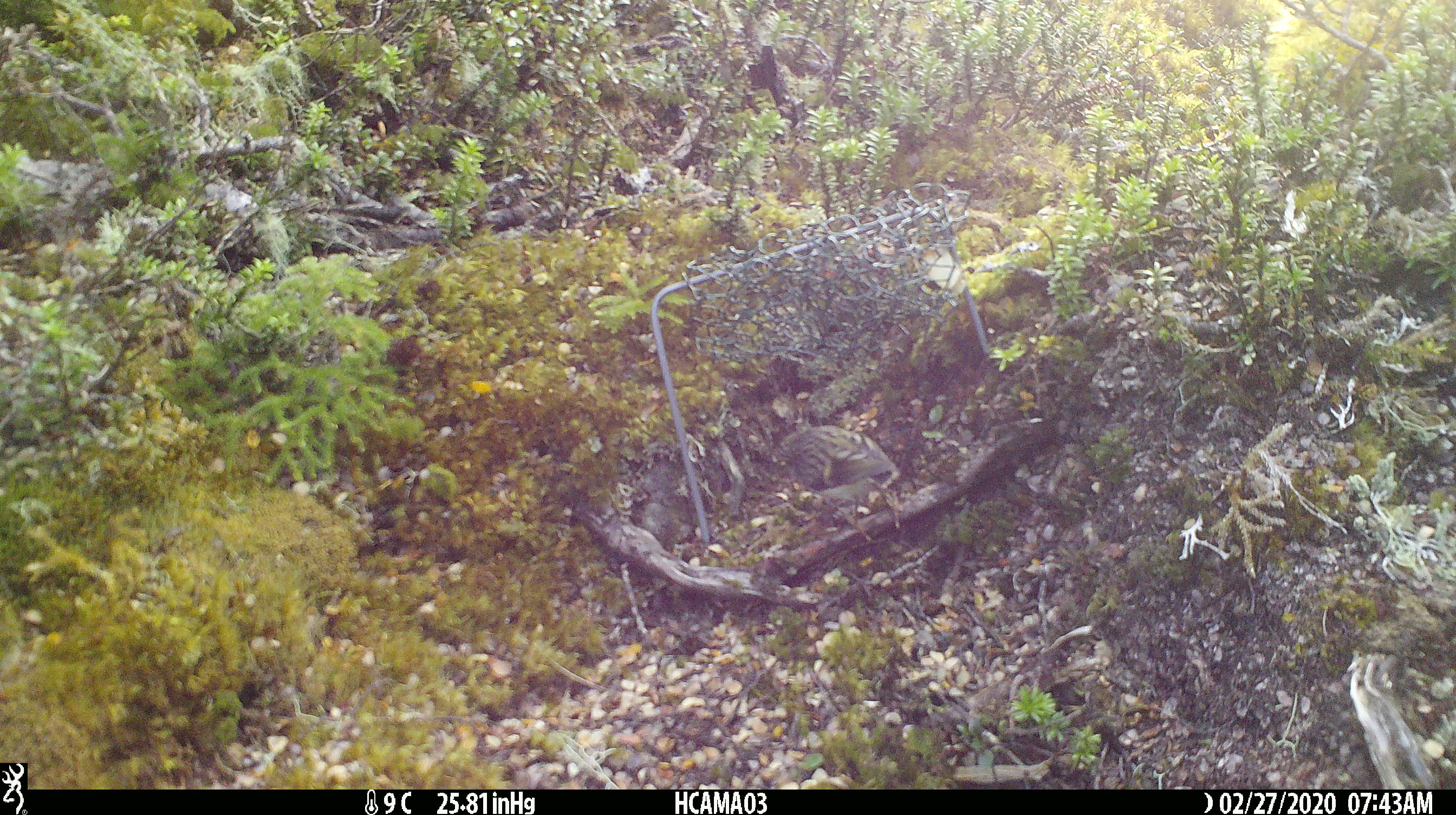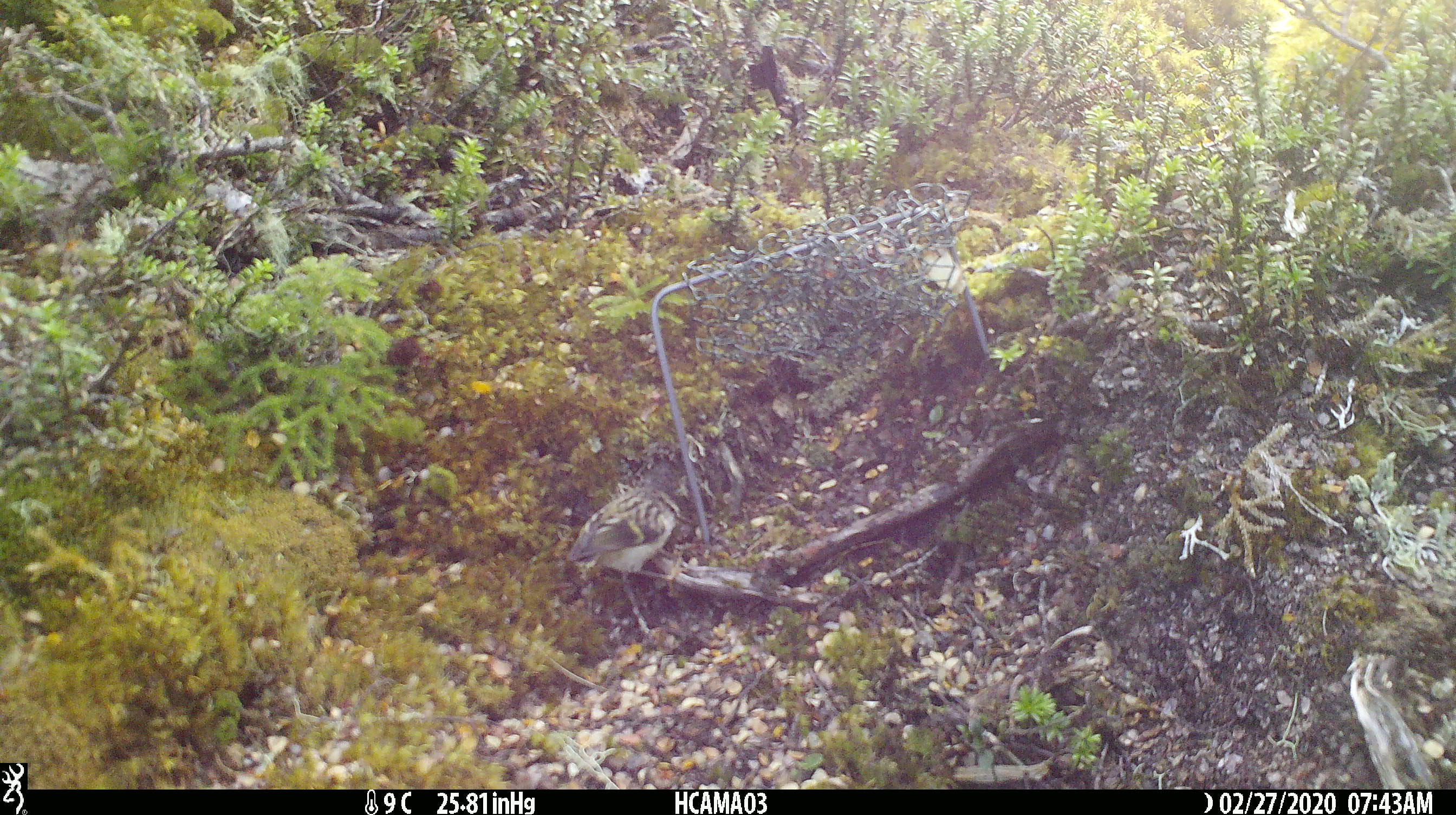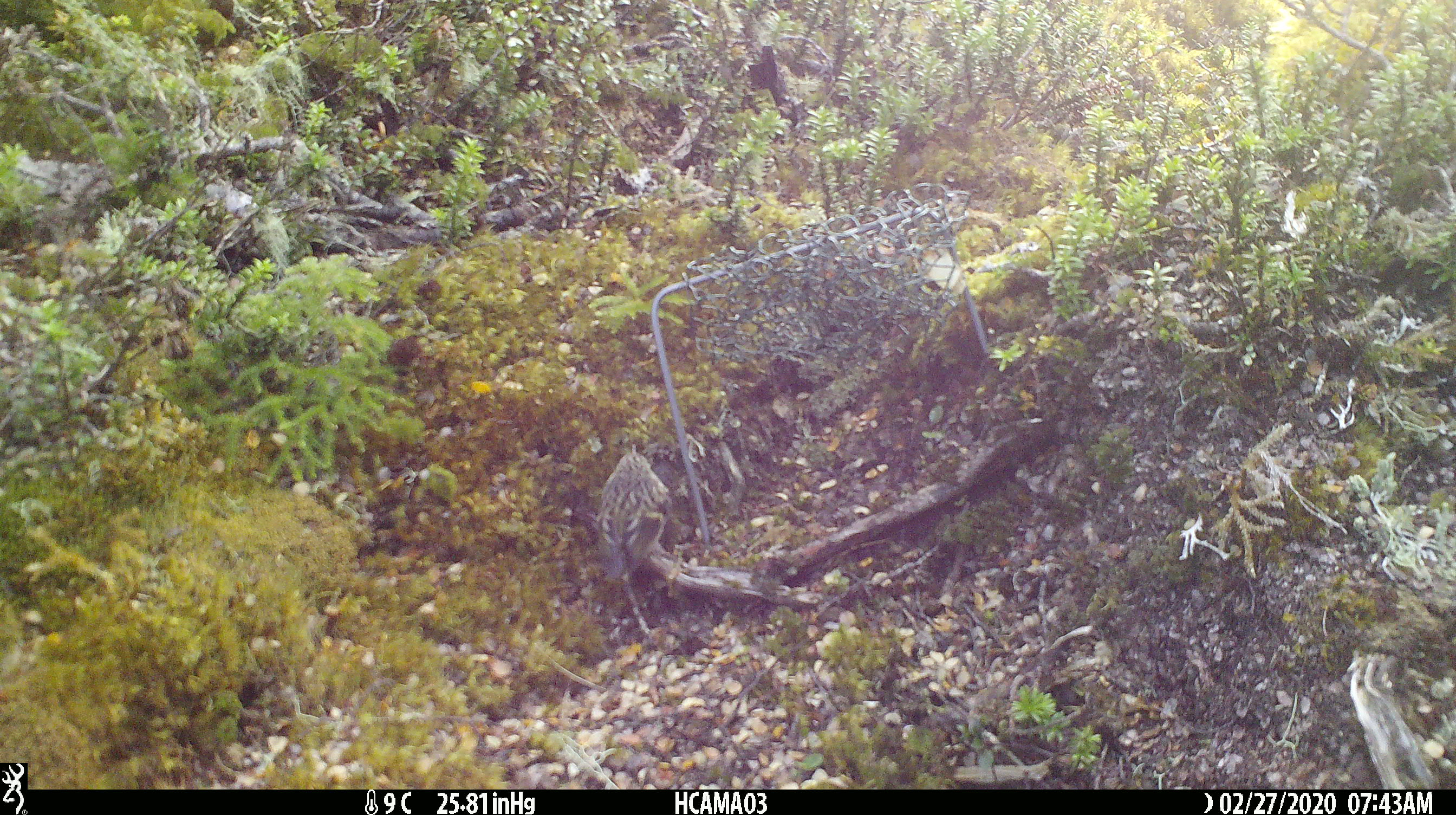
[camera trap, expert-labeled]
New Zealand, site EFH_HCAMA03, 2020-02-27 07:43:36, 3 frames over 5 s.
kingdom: Animalia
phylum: Chordata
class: Aves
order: Passeriformes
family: Acanthisittidae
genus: Acanthisitta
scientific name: Acanthisitta chloris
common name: rifleman